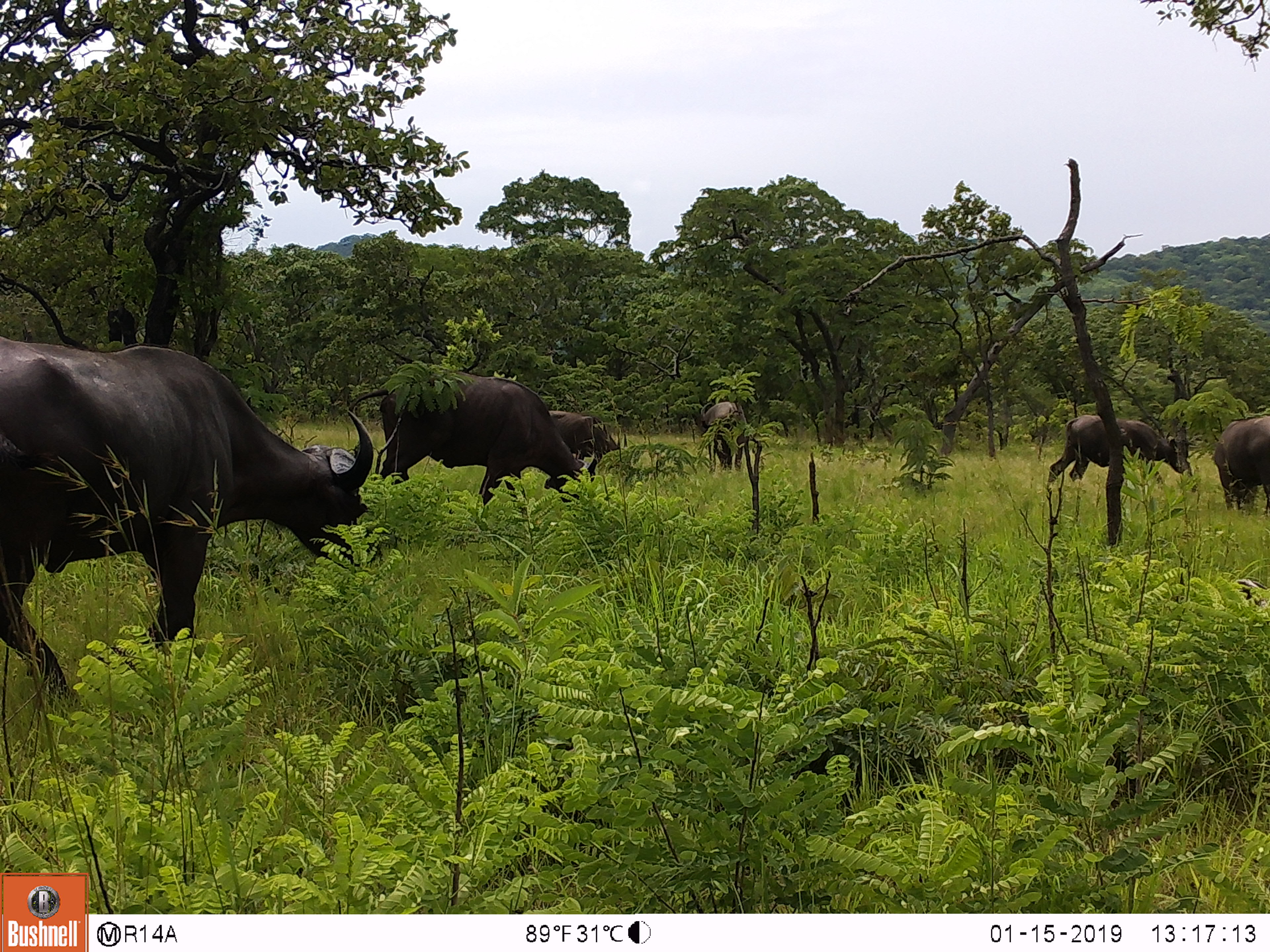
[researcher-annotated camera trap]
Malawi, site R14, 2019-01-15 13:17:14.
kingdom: Animalia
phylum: Chordata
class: Mammalia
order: Artiodactyla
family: Bovidae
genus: Syncerus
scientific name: Syncerus caffer caffer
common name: cape buffalo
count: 6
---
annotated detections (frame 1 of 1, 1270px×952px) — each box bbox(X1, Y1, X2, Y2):
cape buffalo: bbox(0, 327, 373, 720); bbox(378, 362, 590, 515); bbox(1039, 415, 1190, 492); bbox(1209, 408, 1270, 516); bbox(558, 401, 627, 465); bbox(696, 397, 749, 473)